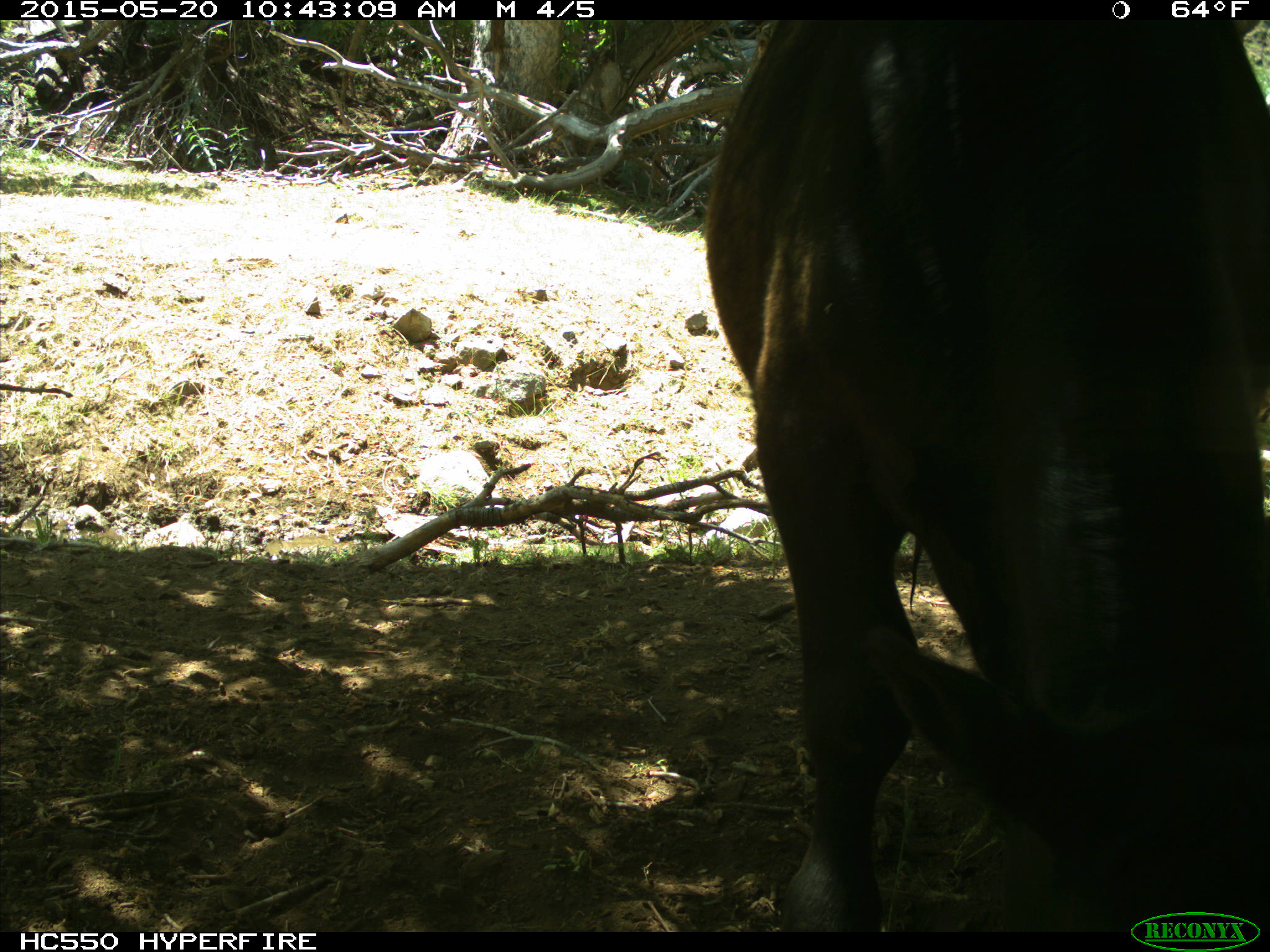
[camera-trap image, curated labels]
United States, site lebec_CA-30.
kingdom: Animalia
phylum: Chordata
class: Mammalia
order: Artiodactyla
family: Bovidae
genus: Bos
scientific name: Bos taurus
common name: domestic cow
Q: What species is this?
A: Bos taurus (domestic cow).